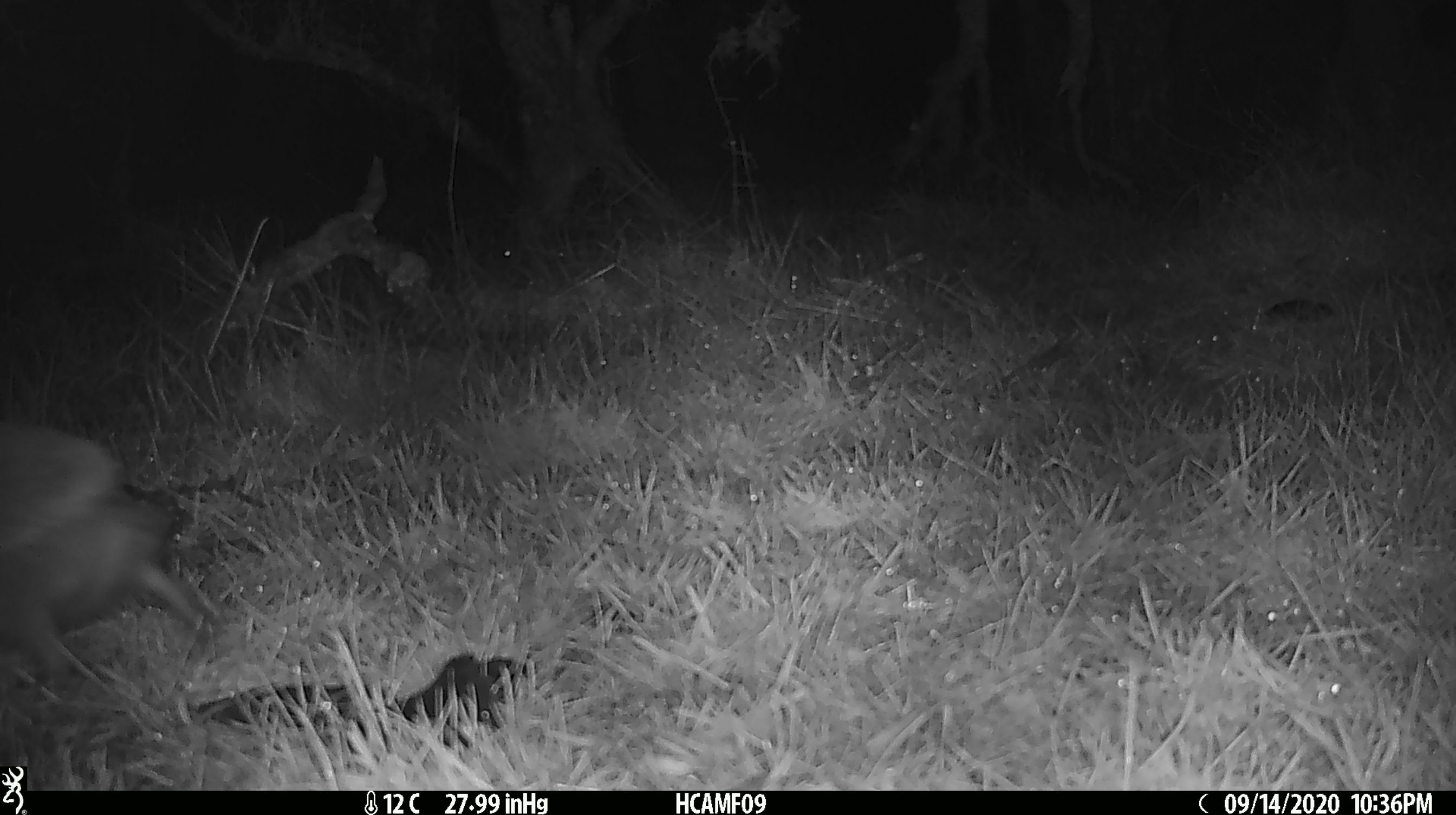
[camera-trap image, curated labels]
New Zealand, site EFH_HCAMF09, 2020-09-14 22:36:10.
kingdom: Animalia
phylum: Chordata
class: Mammalia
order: Eulipotyphla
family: Erinaceidae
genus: Erinaceus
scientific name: Erinaceus europaeus europaeus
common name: european hedgehog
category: hedgehog